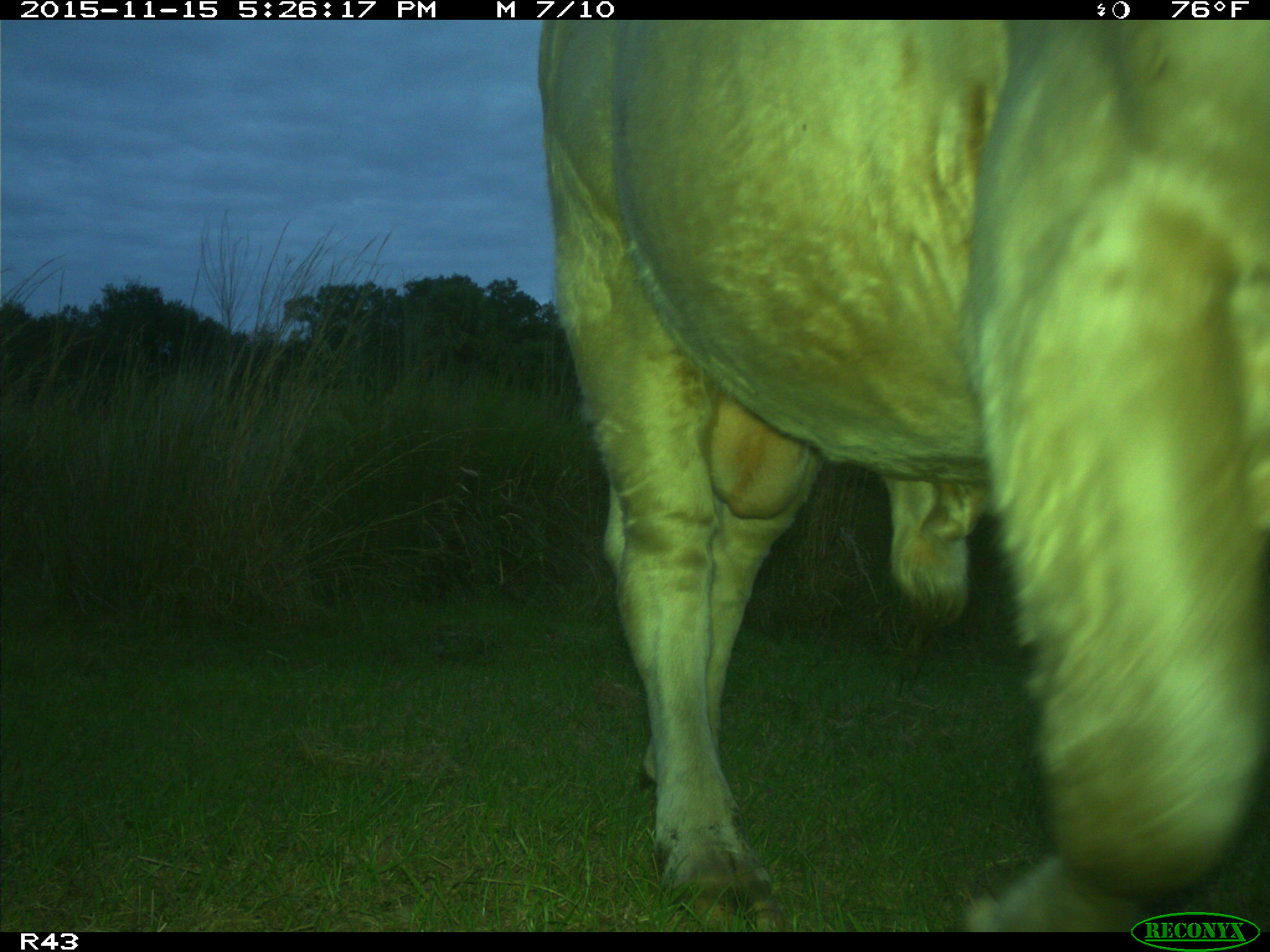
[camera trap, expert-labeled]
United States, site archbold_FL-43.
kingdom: Animalia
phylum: Chordata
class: Mammalia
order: Artiodactyla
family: Bovidae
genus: Bos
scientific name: Bos taurus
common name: domestic cow